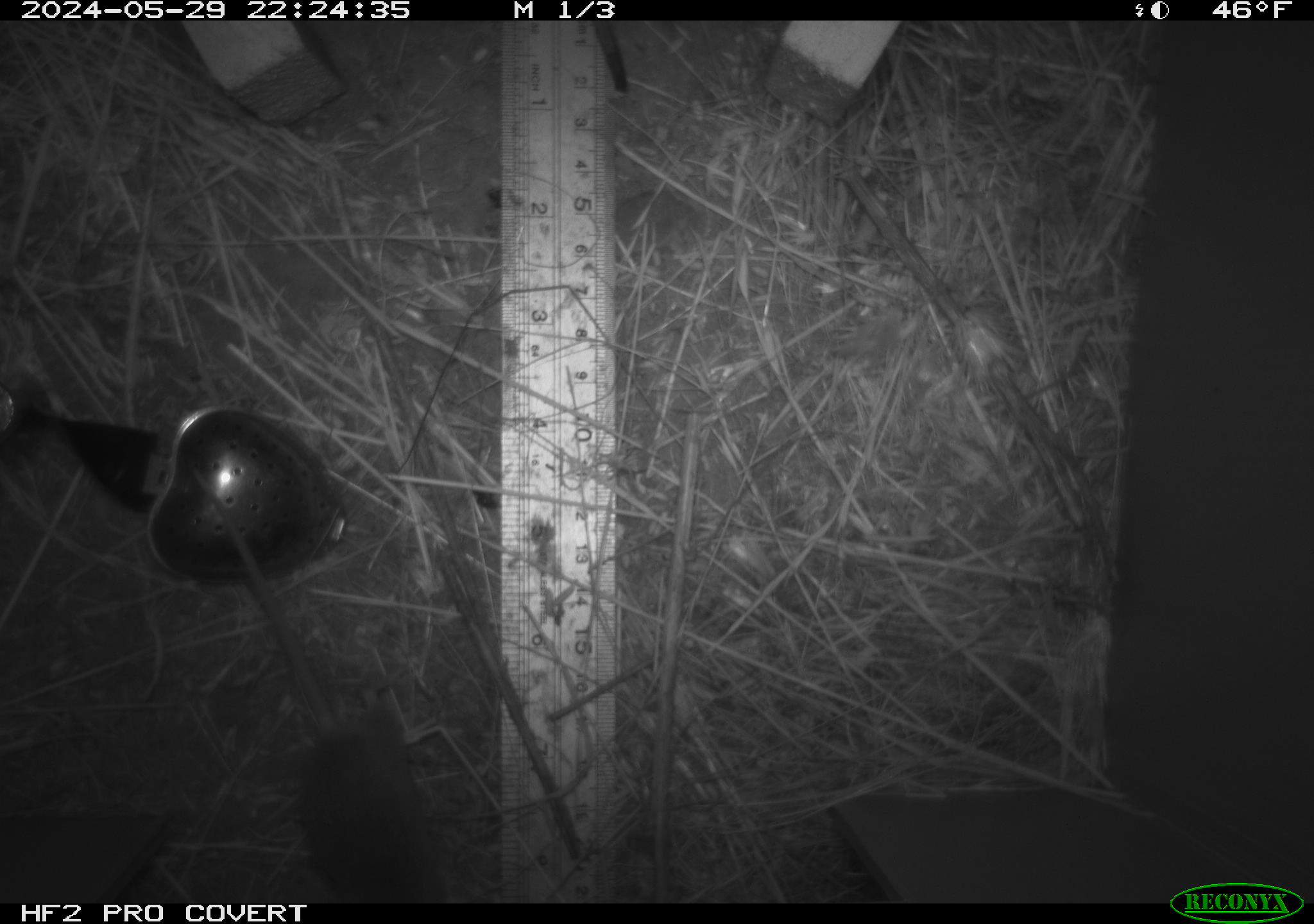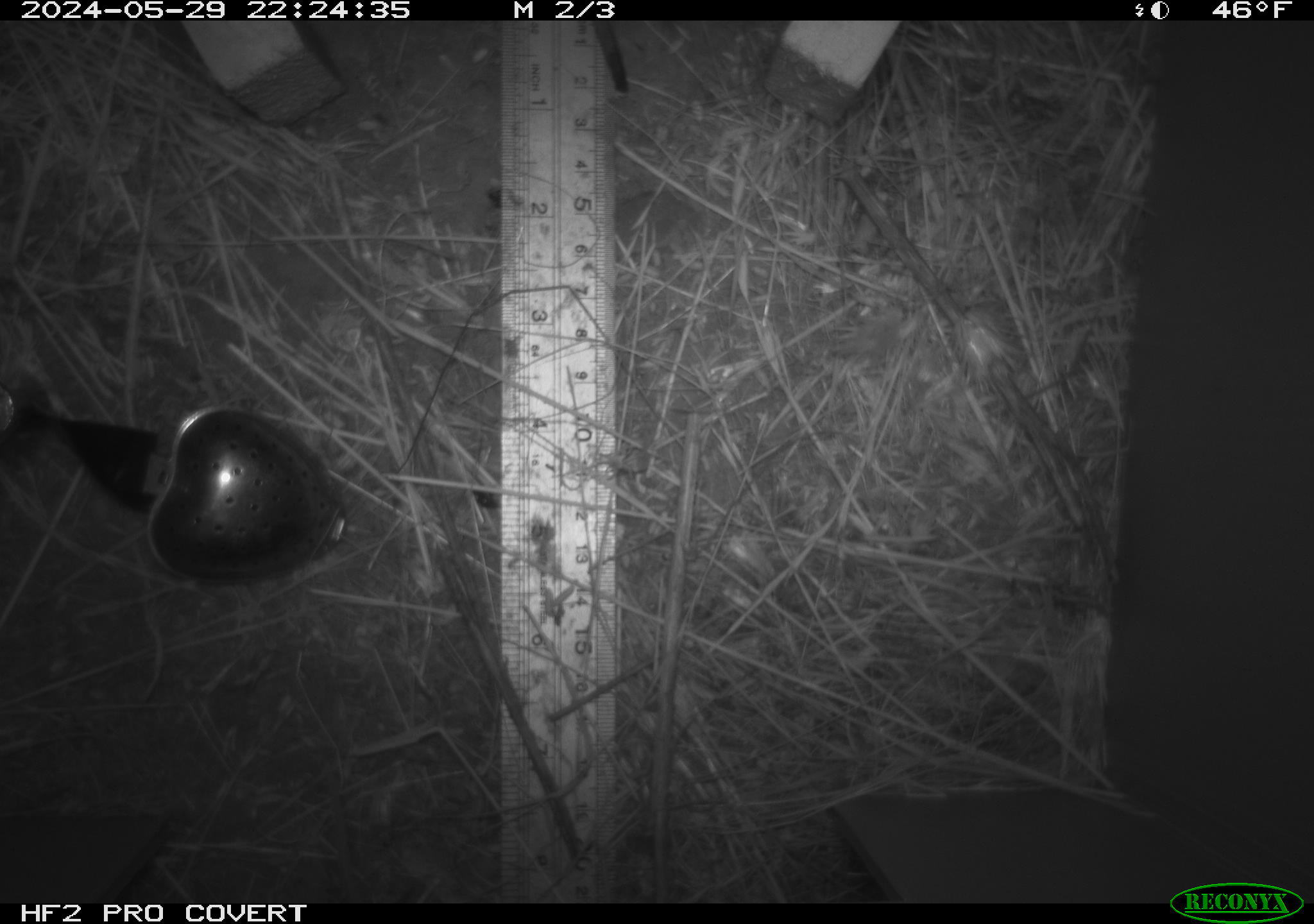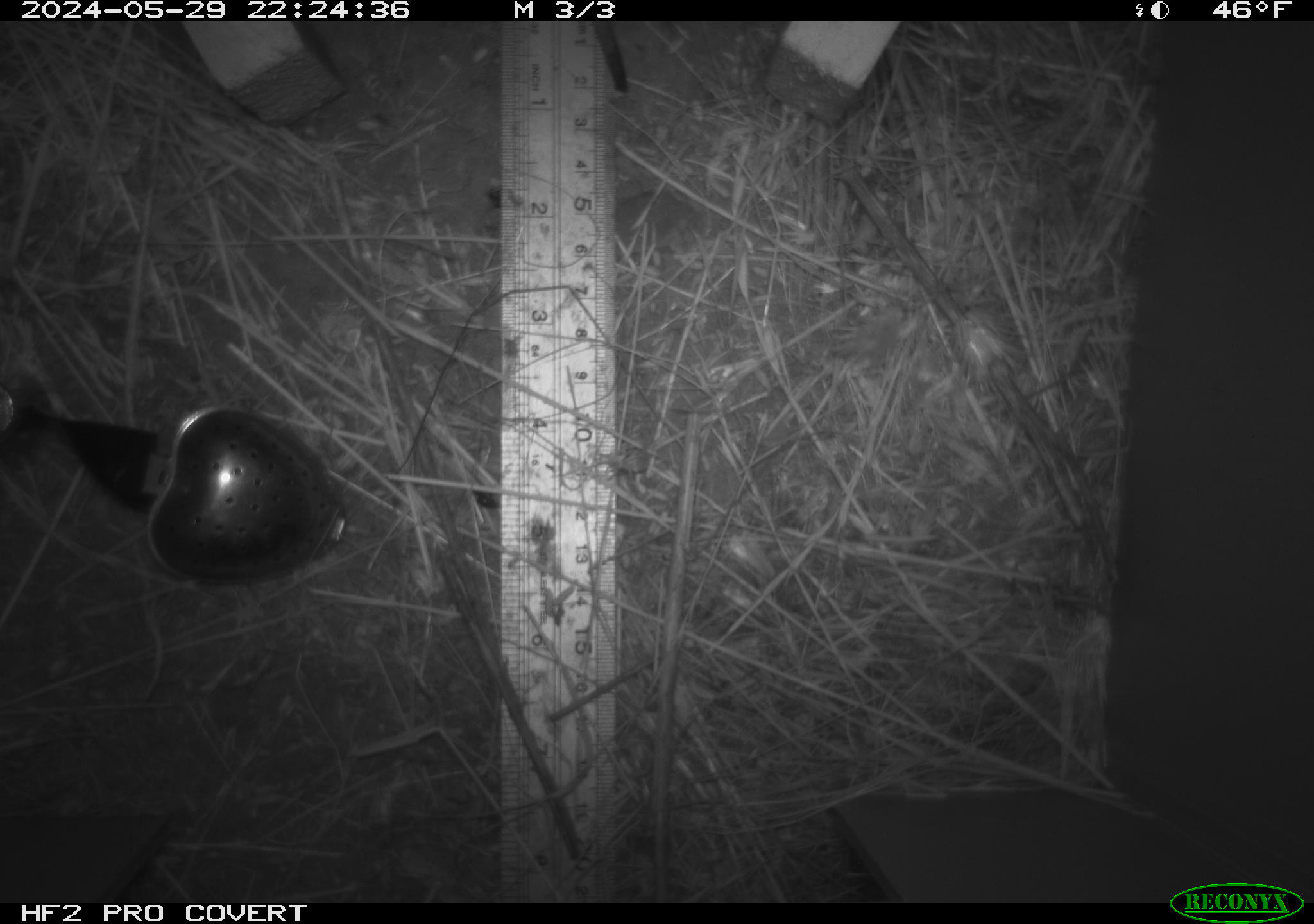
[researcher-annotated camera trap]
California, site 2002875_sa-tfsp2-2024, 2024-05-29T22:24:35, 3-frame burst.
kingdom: Animalia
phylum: Chordata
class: Mammalia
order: Rodentia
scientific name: Rodentia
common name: mouse species